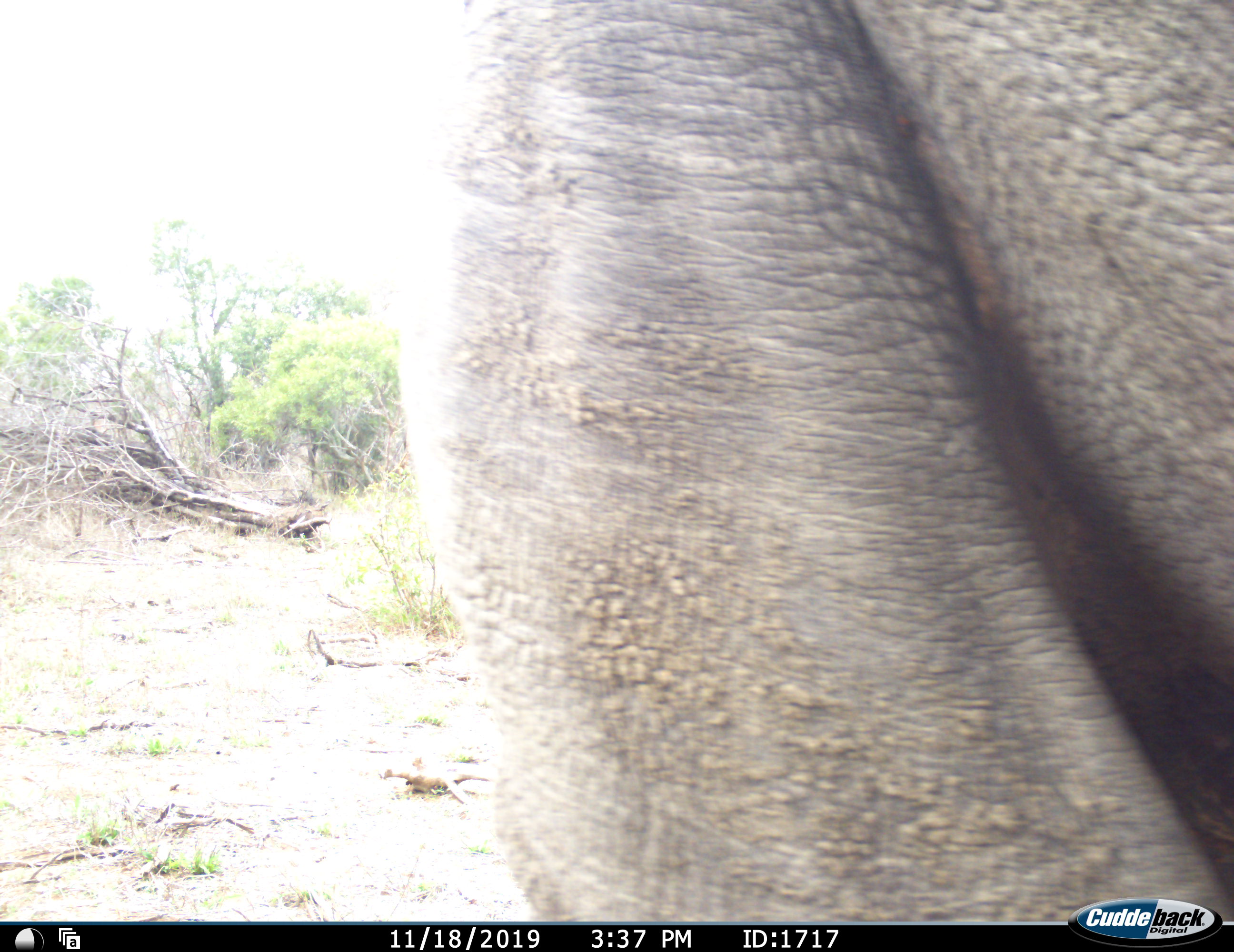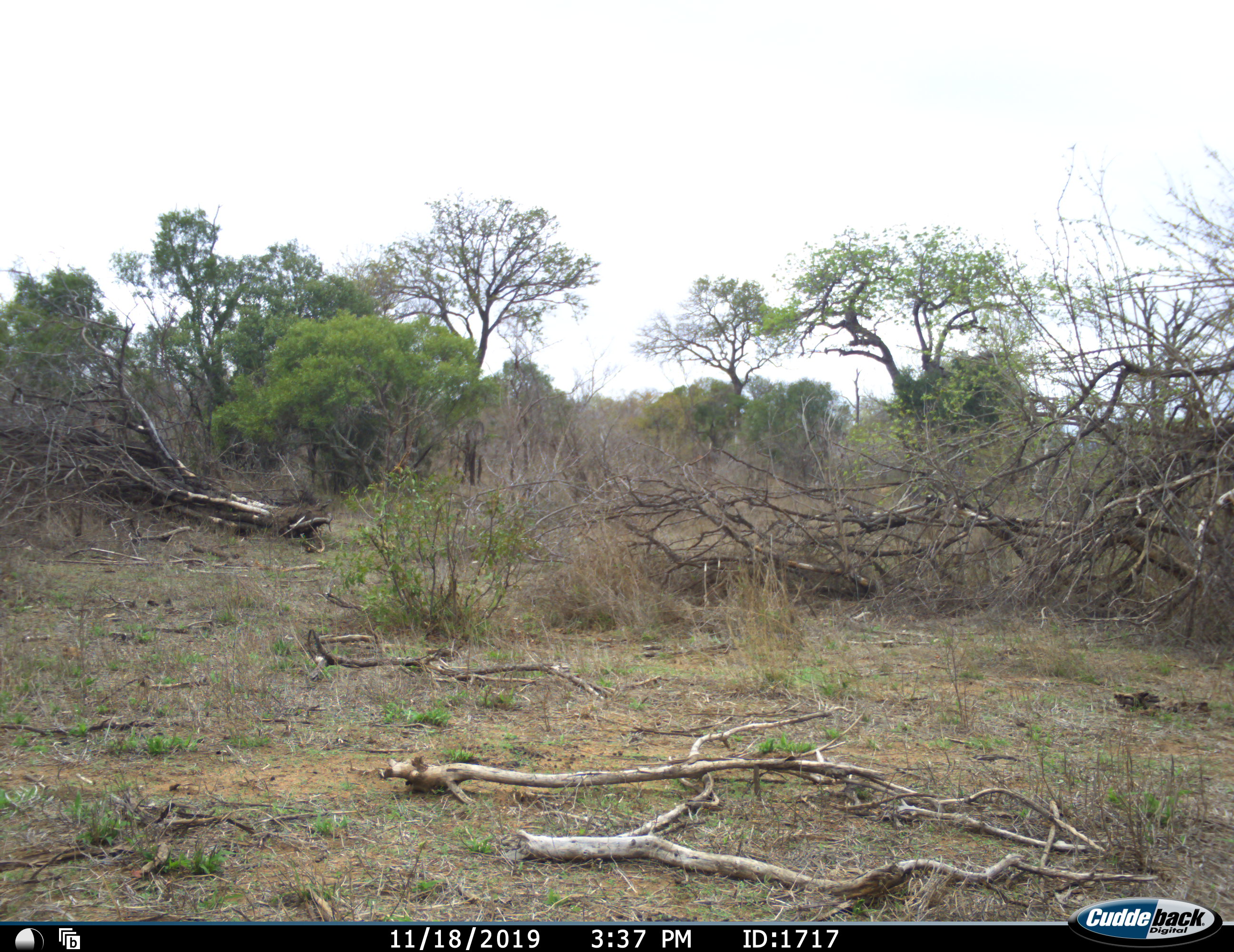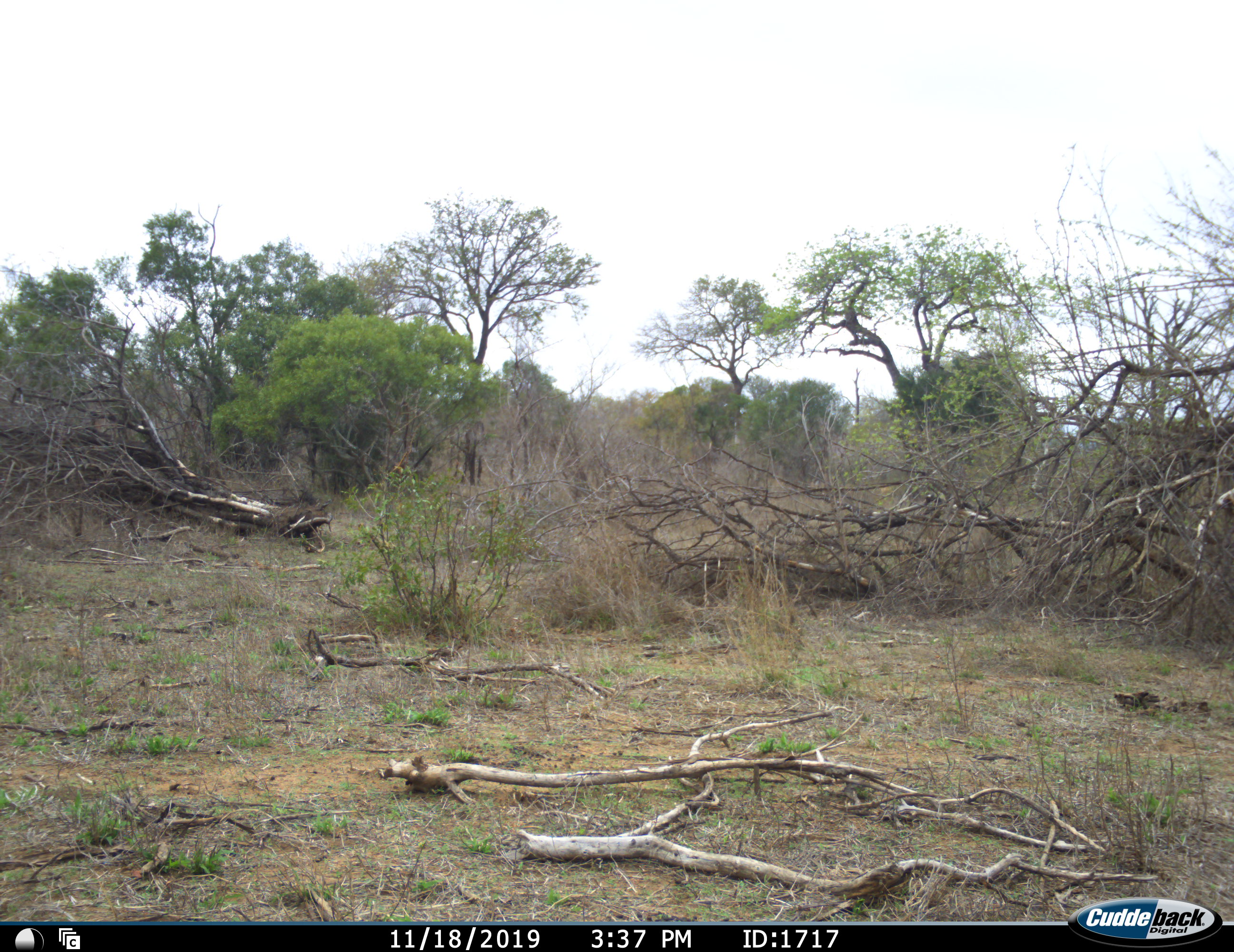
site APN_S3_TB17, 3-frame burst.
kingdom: Animalia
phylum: Chordata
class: Mammalia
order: Proboscidea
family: Elephantidae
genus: Loxodonta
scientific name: Loxodonta africana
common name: african bush elephant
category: elephant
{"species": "elephant (african bush elephant) (Loxodonta africana)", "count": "1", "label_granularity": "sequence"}